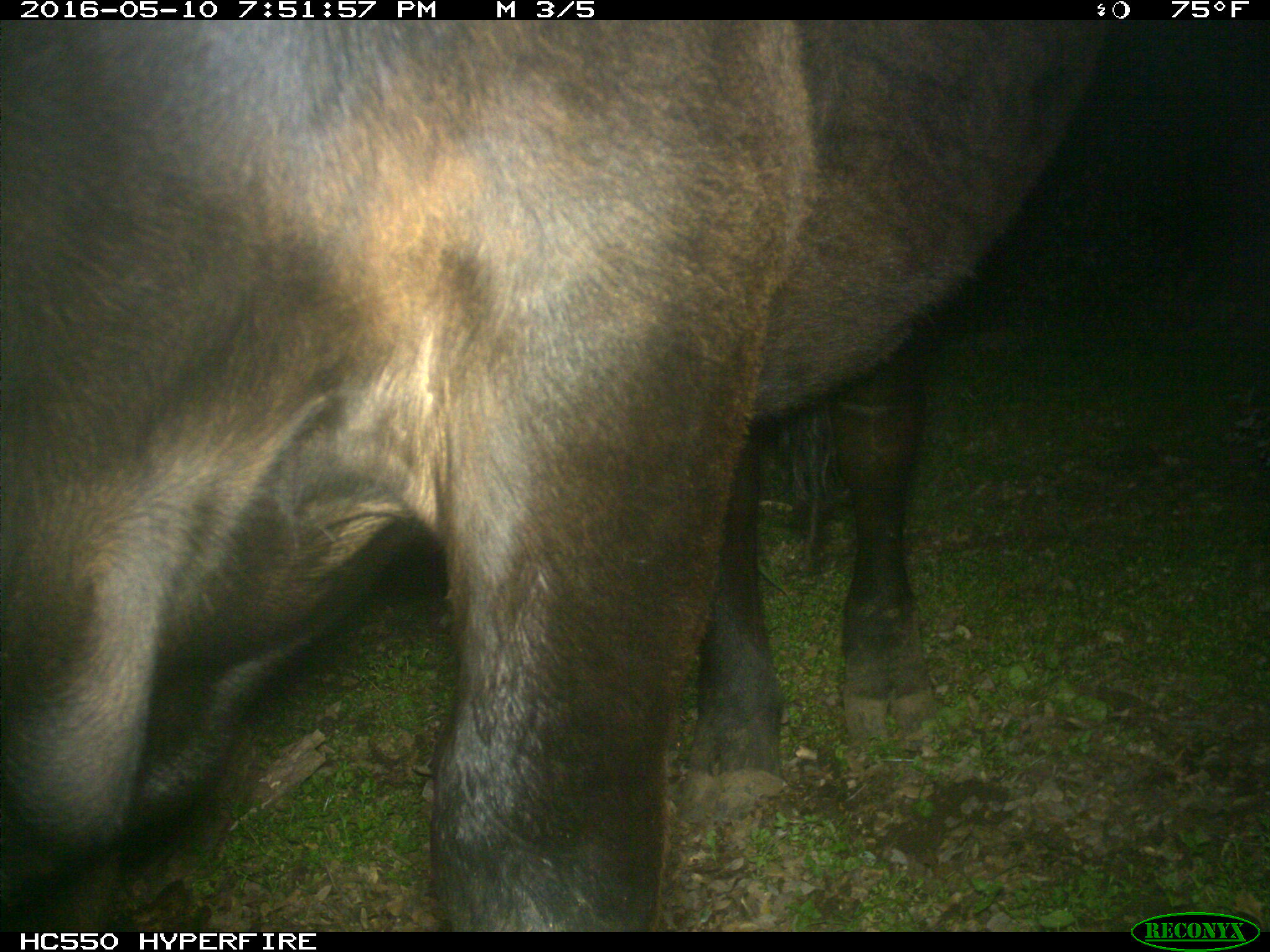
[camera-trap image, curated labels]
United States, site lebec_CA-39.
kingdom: Animalia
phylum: Chordata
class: Mammalia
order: Artiodactyla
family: Bovidae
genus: Bos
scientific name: Bos taurus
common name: domestic cow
Bos taurus (domestic cow).